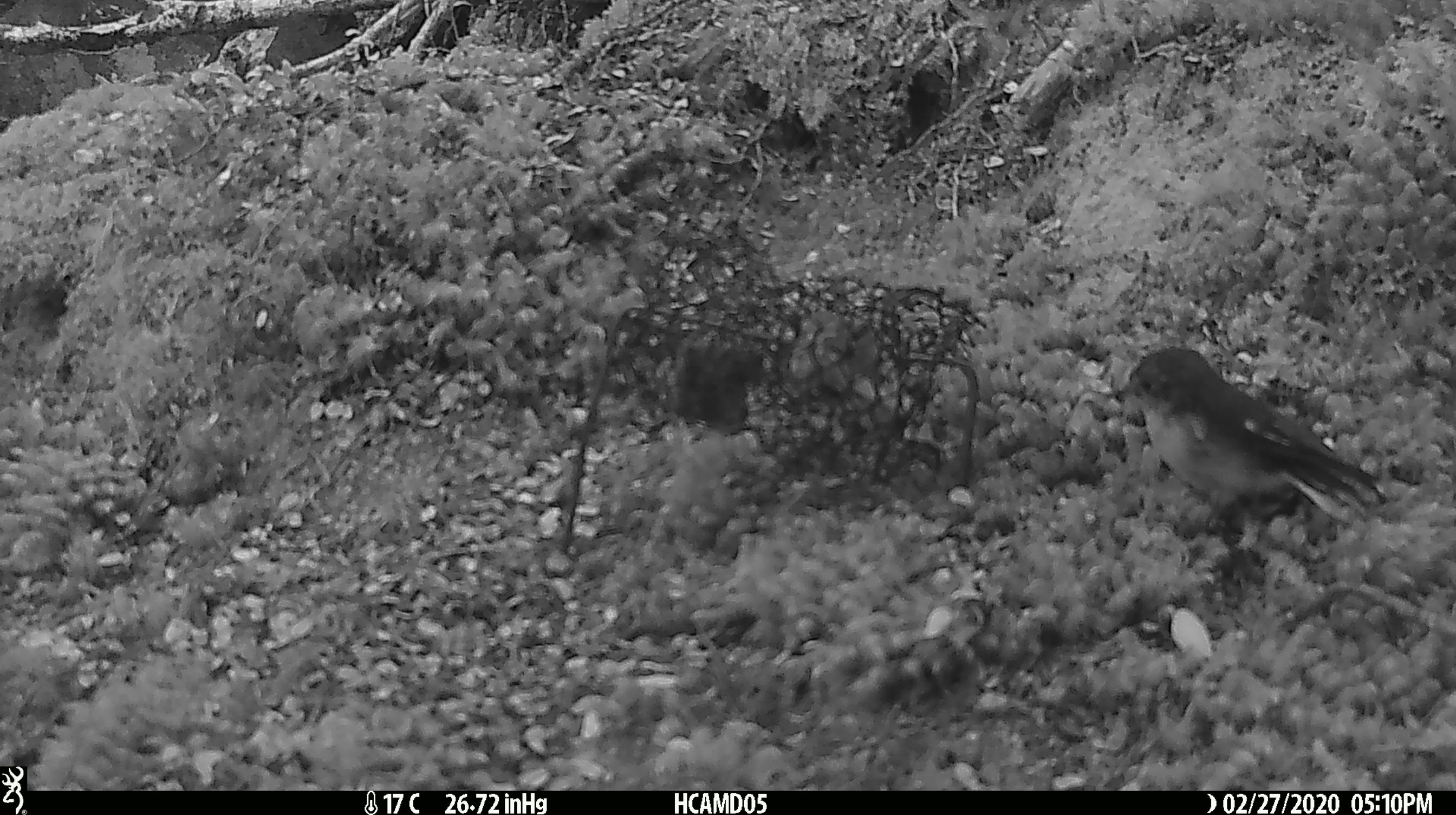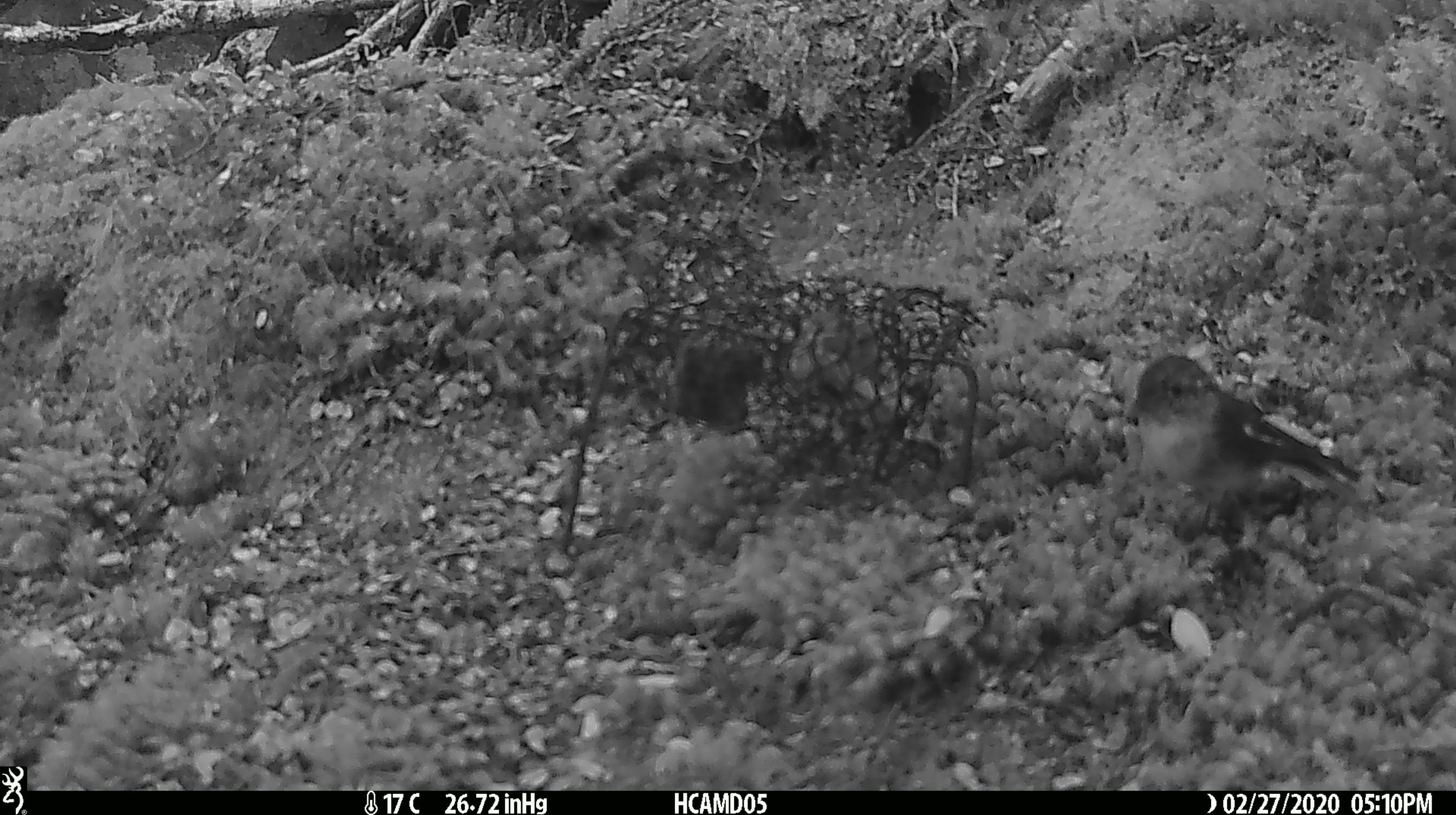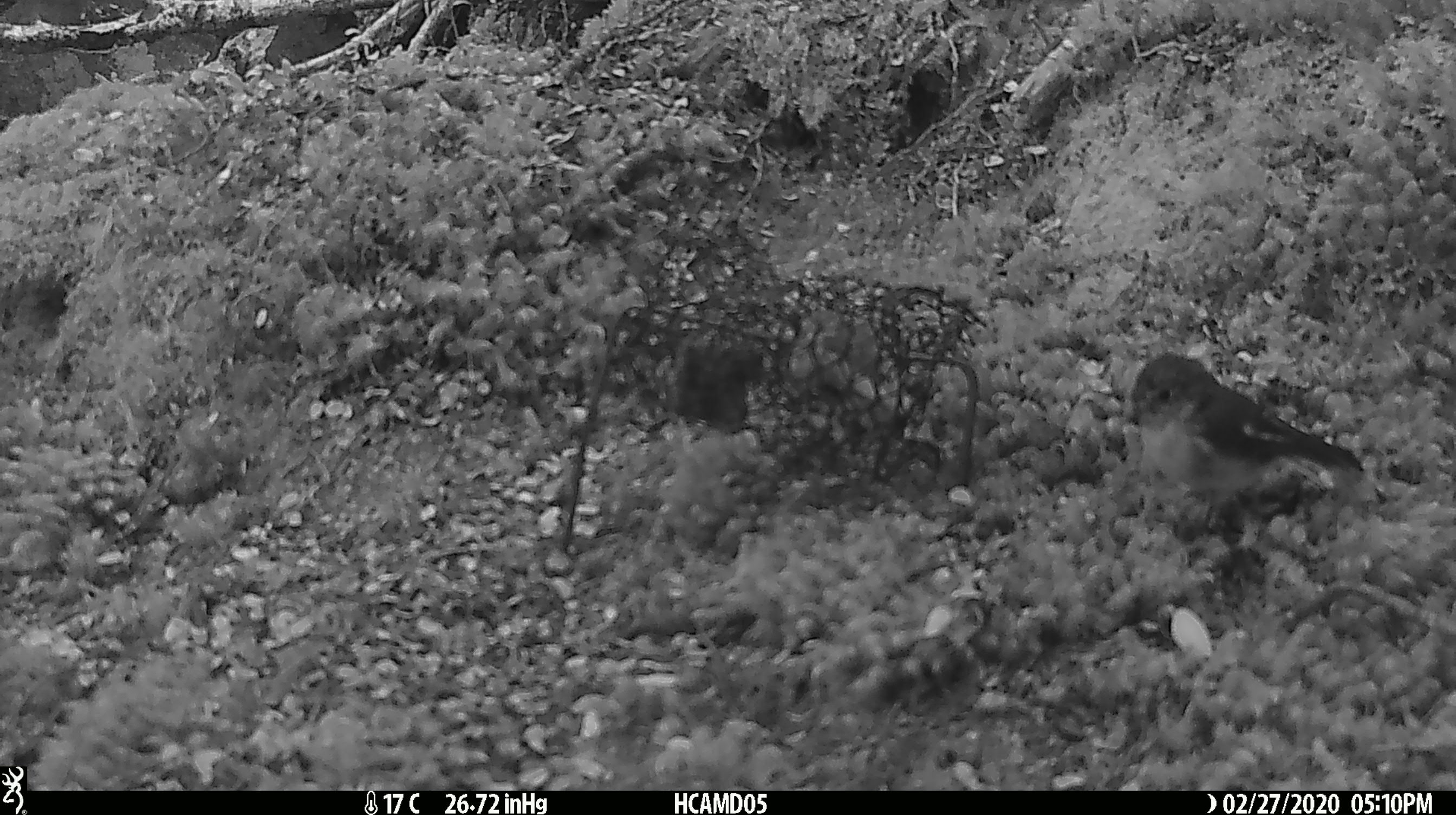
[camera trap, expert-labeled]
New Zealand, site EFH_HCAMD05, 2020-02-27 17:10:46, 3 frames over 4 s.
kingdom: Animalia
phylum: Chordata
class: Aves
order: Passeriformes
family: Petroicidae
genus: Petroica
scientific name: Petroica macrocephala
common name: tomtit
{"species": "tomtit (Petroica macrocephala)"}